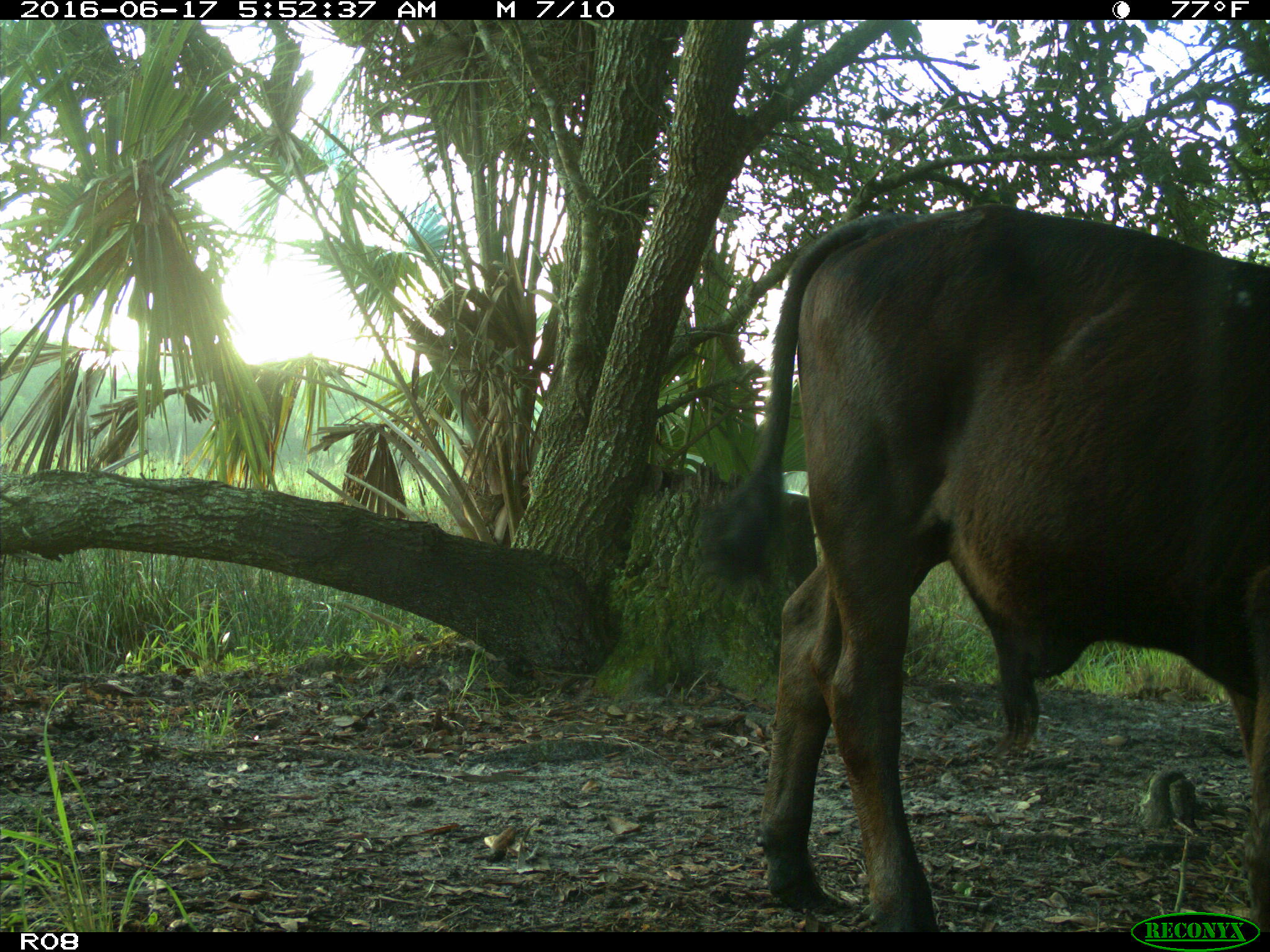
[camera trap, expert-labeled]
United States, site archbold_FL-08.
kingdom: Animalia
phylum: Chordata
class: Mammalia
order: Artiodactyla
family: Bovidae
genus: Bos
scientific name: Bos taurus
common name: domestic cow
Bos taurus (domestic cow).